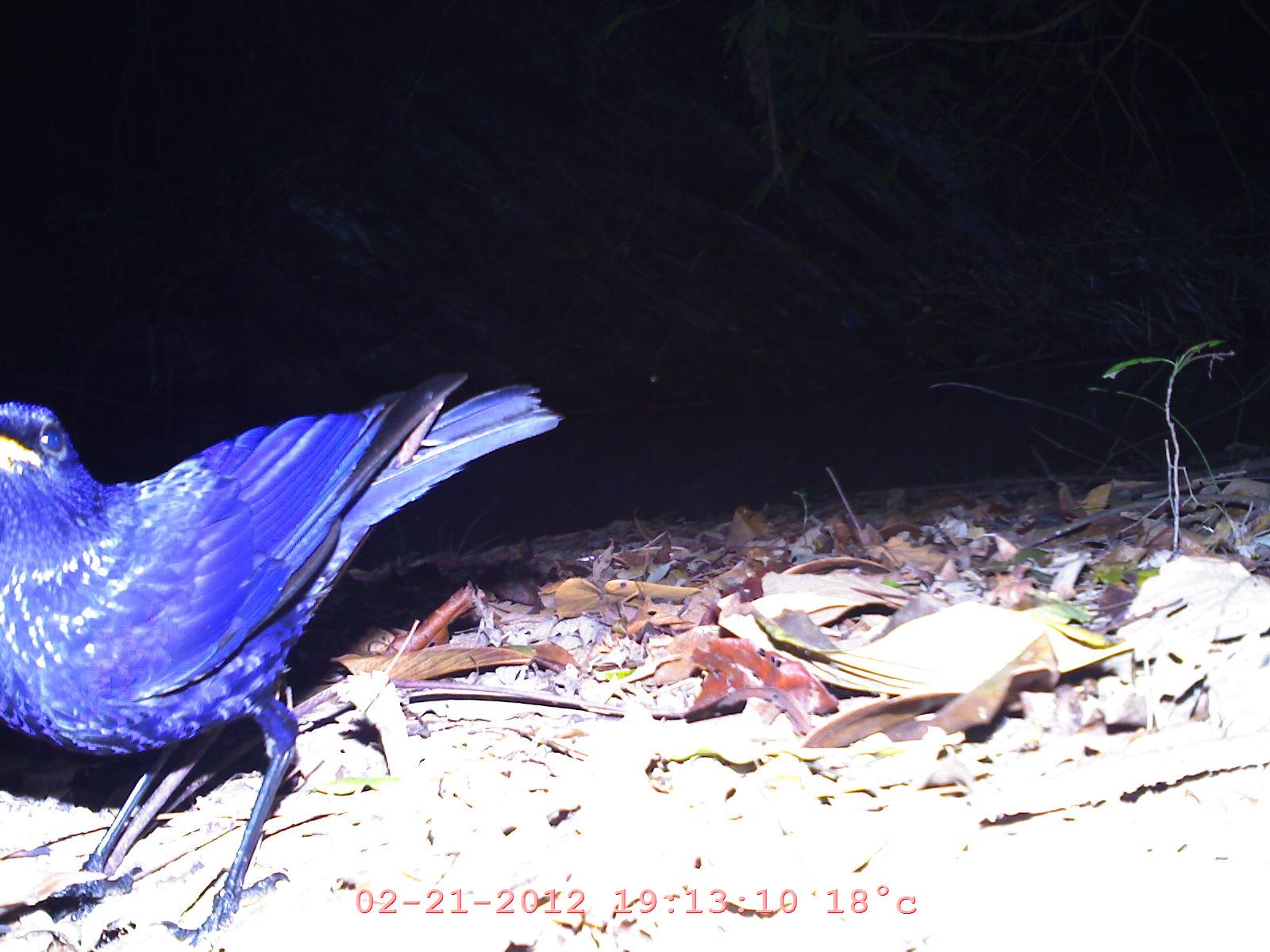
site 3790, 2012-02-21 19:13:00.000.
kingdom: Animalia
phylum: Chordata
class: Aves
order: Passeriformes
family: Muscicapidae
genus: Myophonus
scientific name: Myophonus caeruleus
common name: blue whistling thrush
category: myophonus caerulus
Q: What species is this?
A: Myophonus caerulus (blue whistling thrush) (Myophonus caeruleus).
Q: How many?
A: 1.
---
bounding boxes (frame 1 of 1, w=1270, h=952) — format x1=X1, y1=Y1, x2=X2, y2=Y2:
myophonus caerulus: x1=1, y1=360, x2=561, y2=947